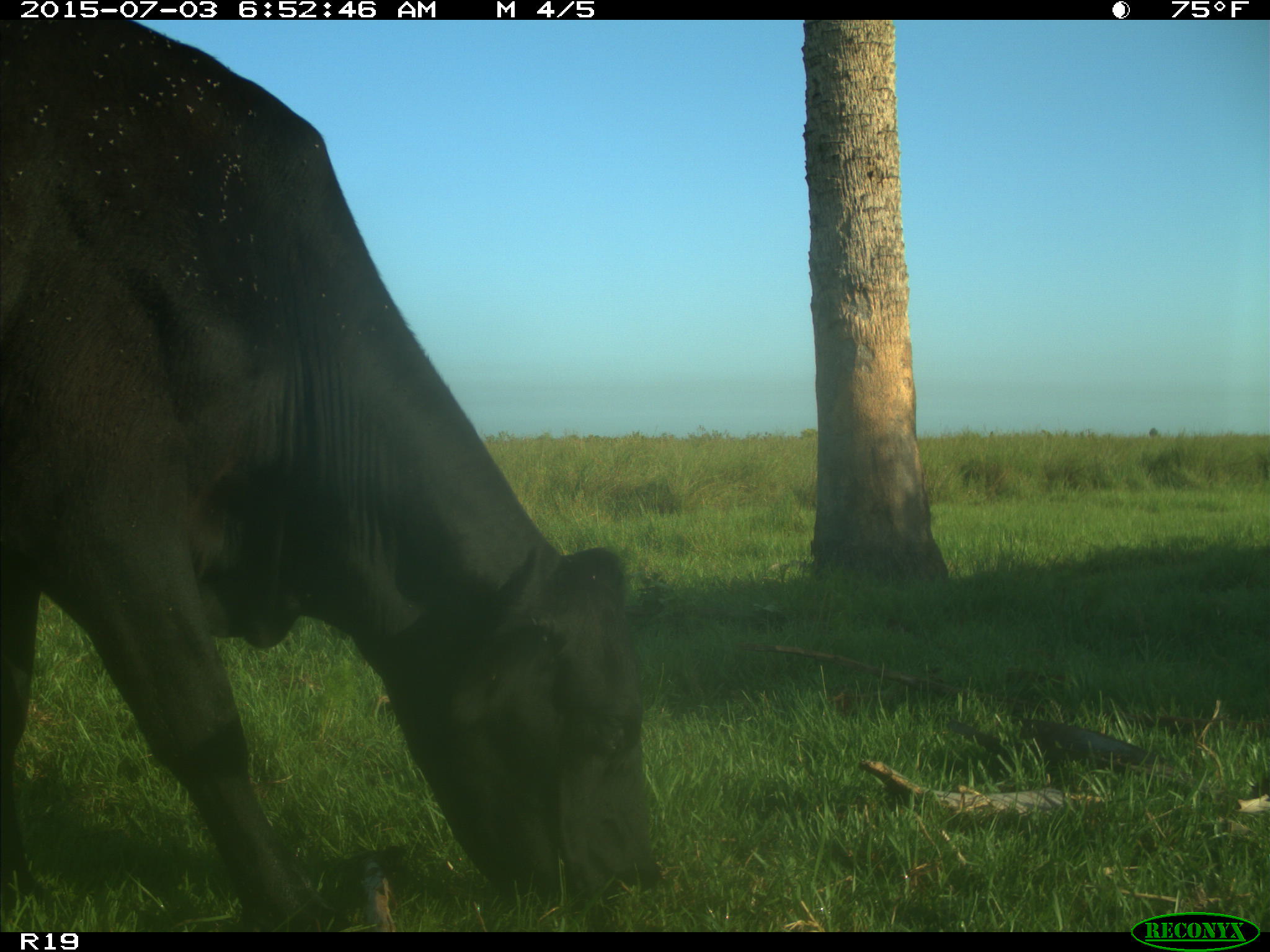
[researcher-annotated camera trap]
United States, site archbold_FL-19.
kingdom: Animalia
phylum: Chordata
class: Mammalia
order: Artiodactyla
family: Bovidae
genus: Bos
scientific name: Bos taurus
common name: domestic cow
Bos taurus (domestic cow).